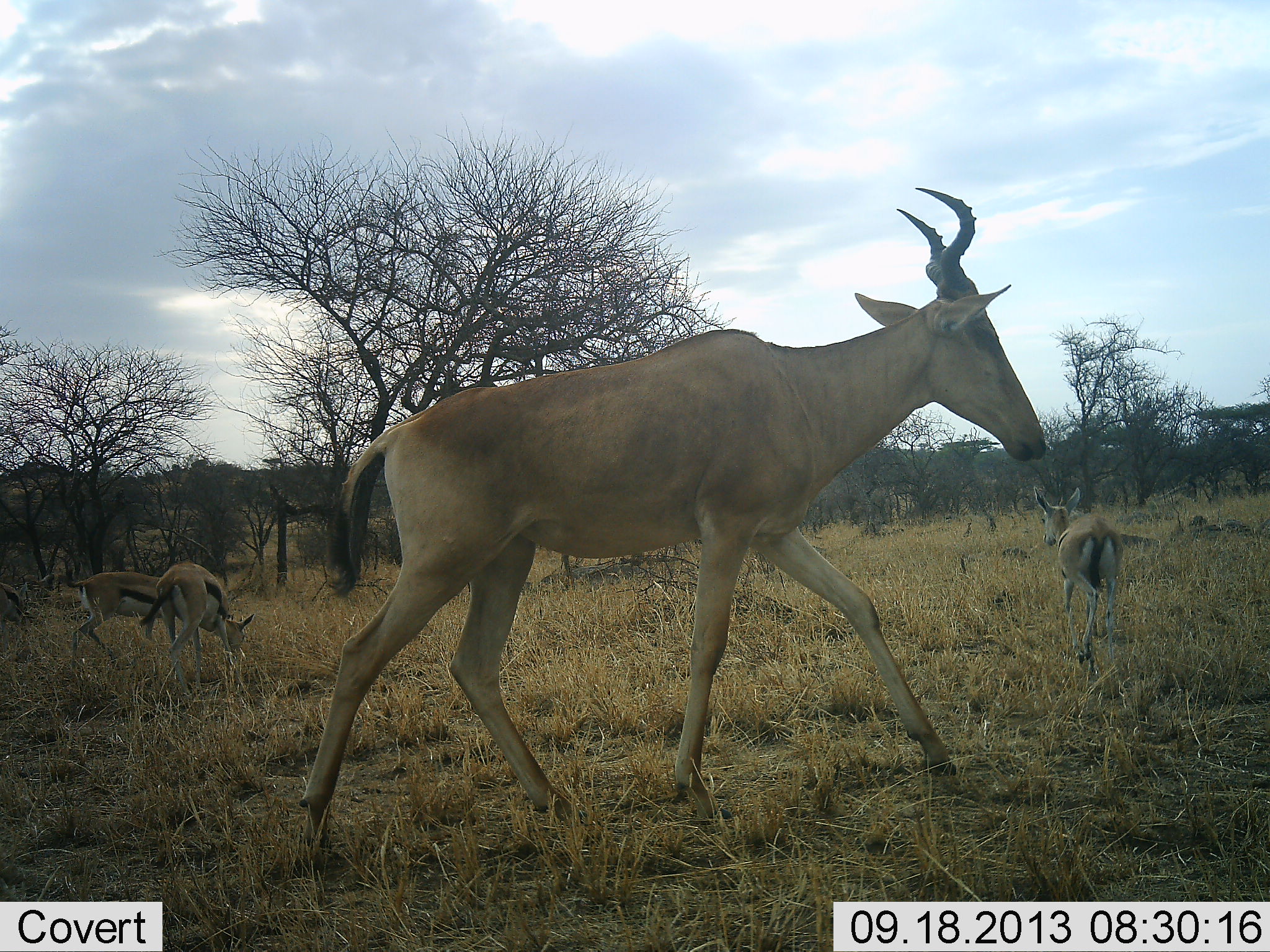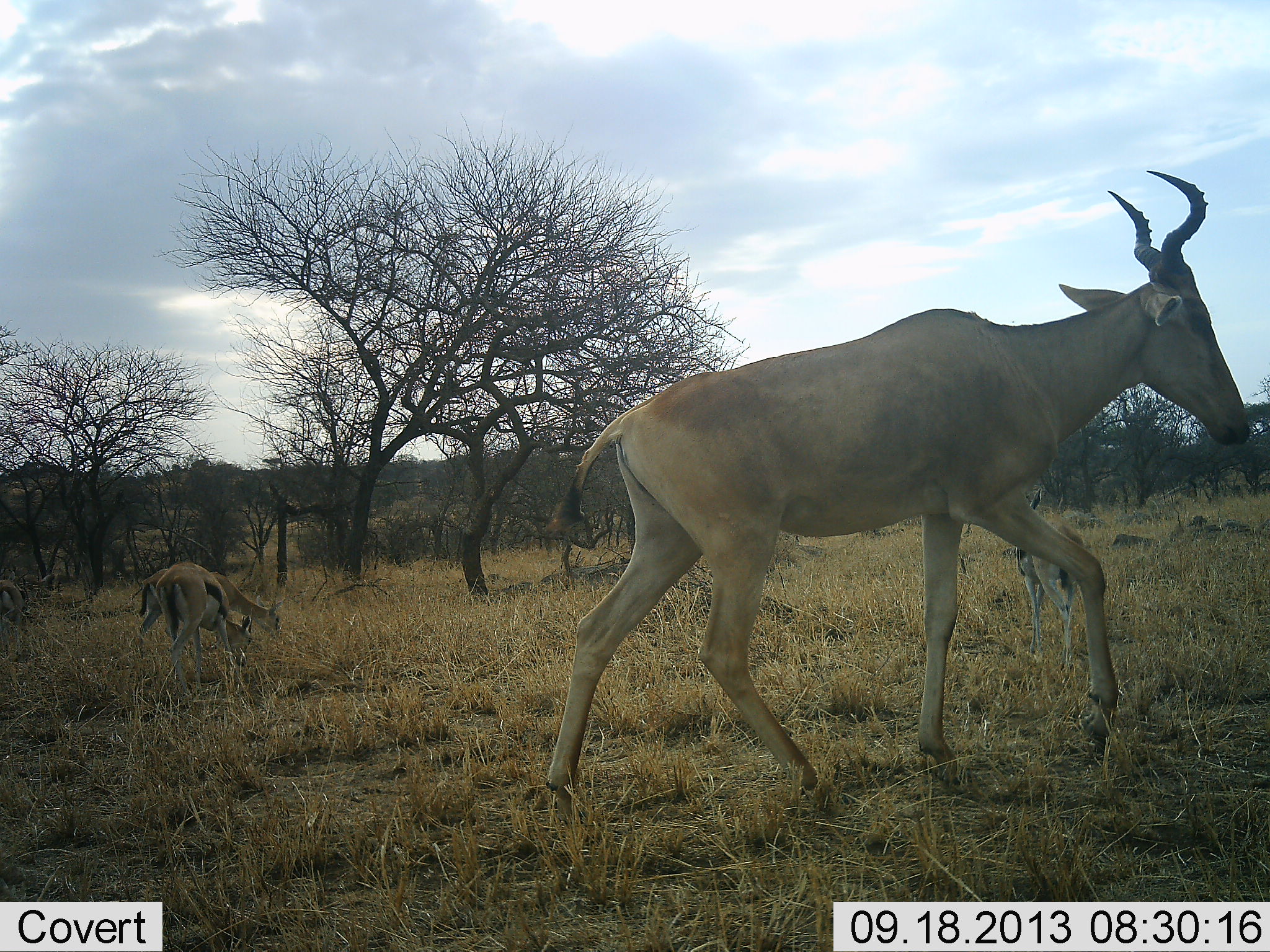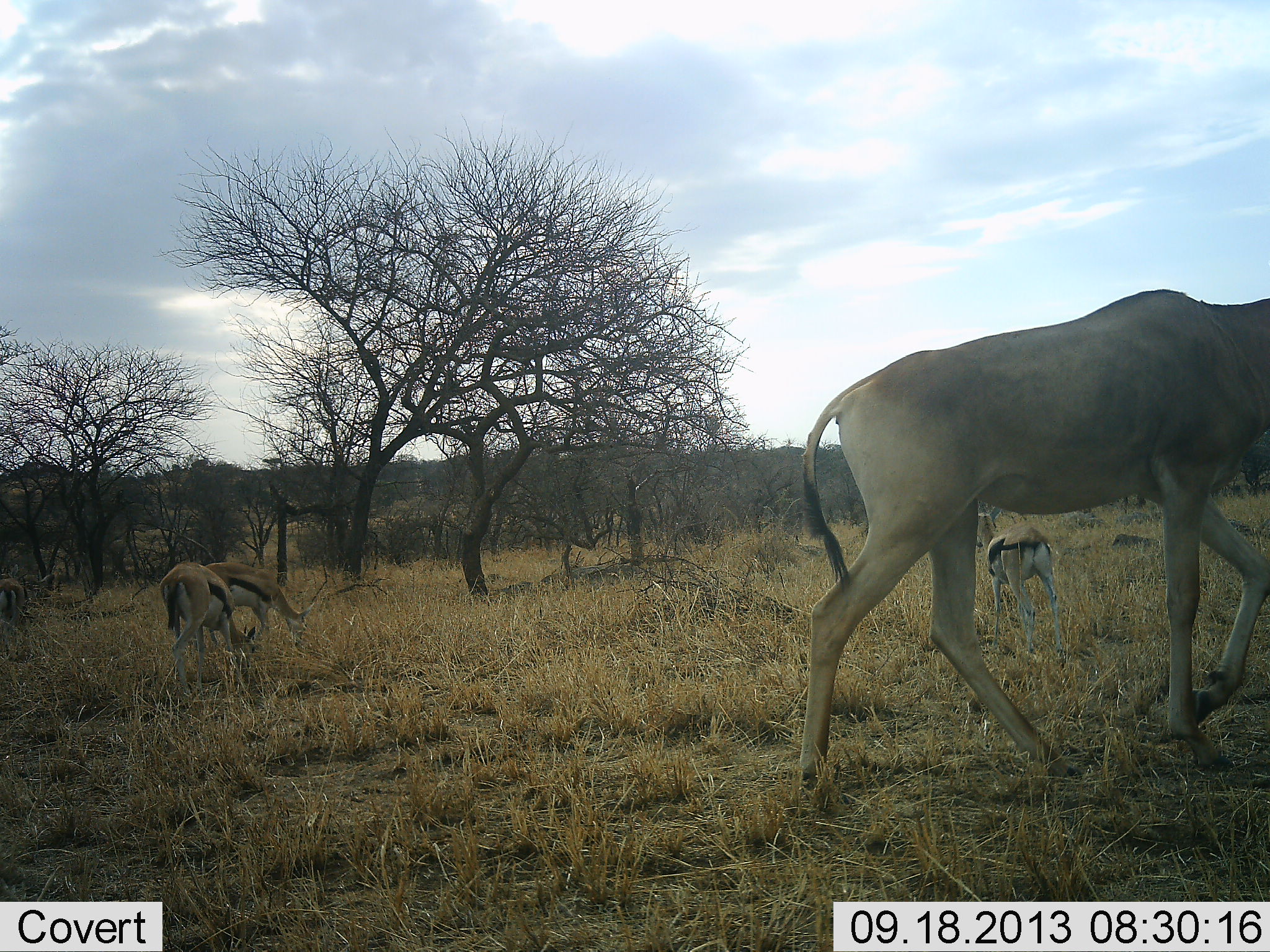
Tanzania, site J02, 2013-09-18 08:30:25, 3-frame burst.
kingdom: Animalia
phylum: Chordata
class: Mammalia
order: Artiodactyla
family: Bovidae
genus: Eudorcas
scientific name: Eudorcas thomsonii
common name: thomson's gazelle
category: gazellethomsons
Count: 4.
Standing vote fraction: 27%.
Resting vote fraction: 0%.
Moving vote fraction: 64%.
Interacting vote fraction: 0%.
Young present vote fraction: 0%.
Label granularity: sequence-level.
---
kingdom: Animalia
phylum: Chordata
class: Mammalia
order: Artiodactyla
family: Bovidae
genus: Alcelaphus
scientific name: Alcelaphus buselaphus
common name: hartebeest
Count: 1.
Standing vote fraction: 0%.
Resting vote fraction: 0%.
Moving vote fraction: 100%.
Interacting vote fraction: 0%.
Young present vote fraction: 0%.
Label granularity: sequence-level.